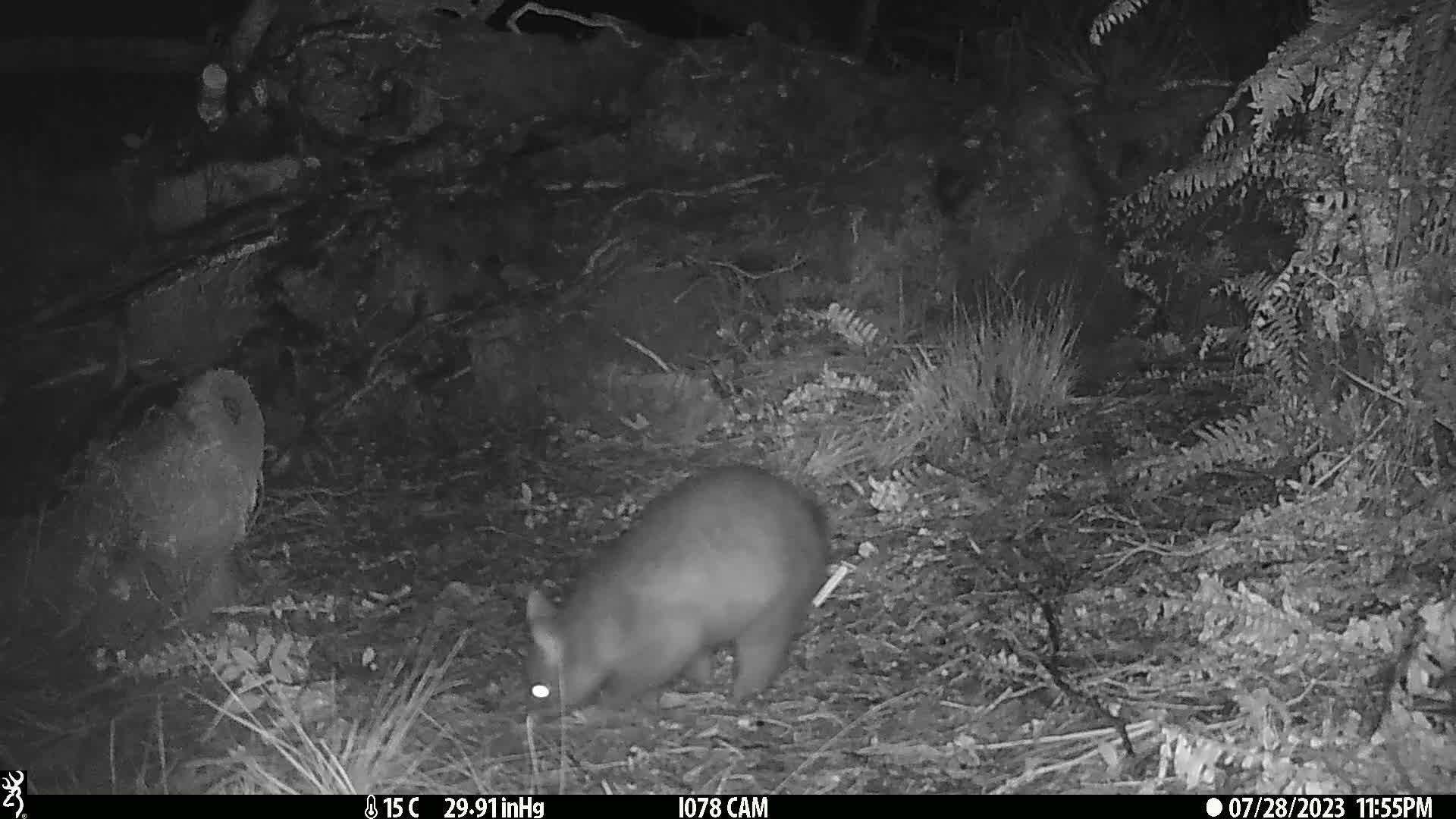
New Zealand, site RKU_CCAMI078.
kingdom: Animalia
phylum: Chordata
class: Mammalia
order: Diprotodontia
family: Phalangeridae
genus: Trichosurus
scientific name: Trichosurus vulpecula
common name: common brushtail possum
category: possum